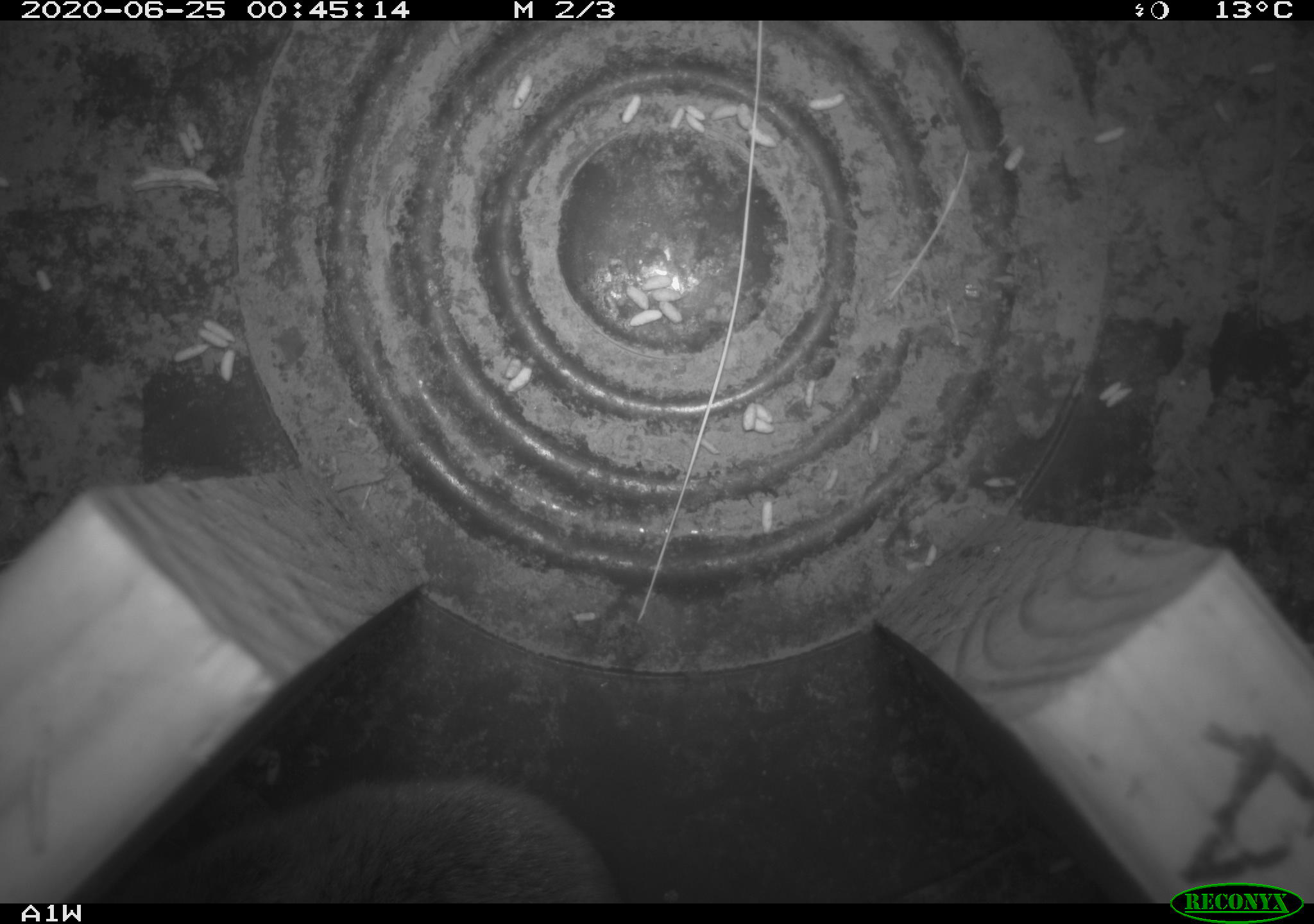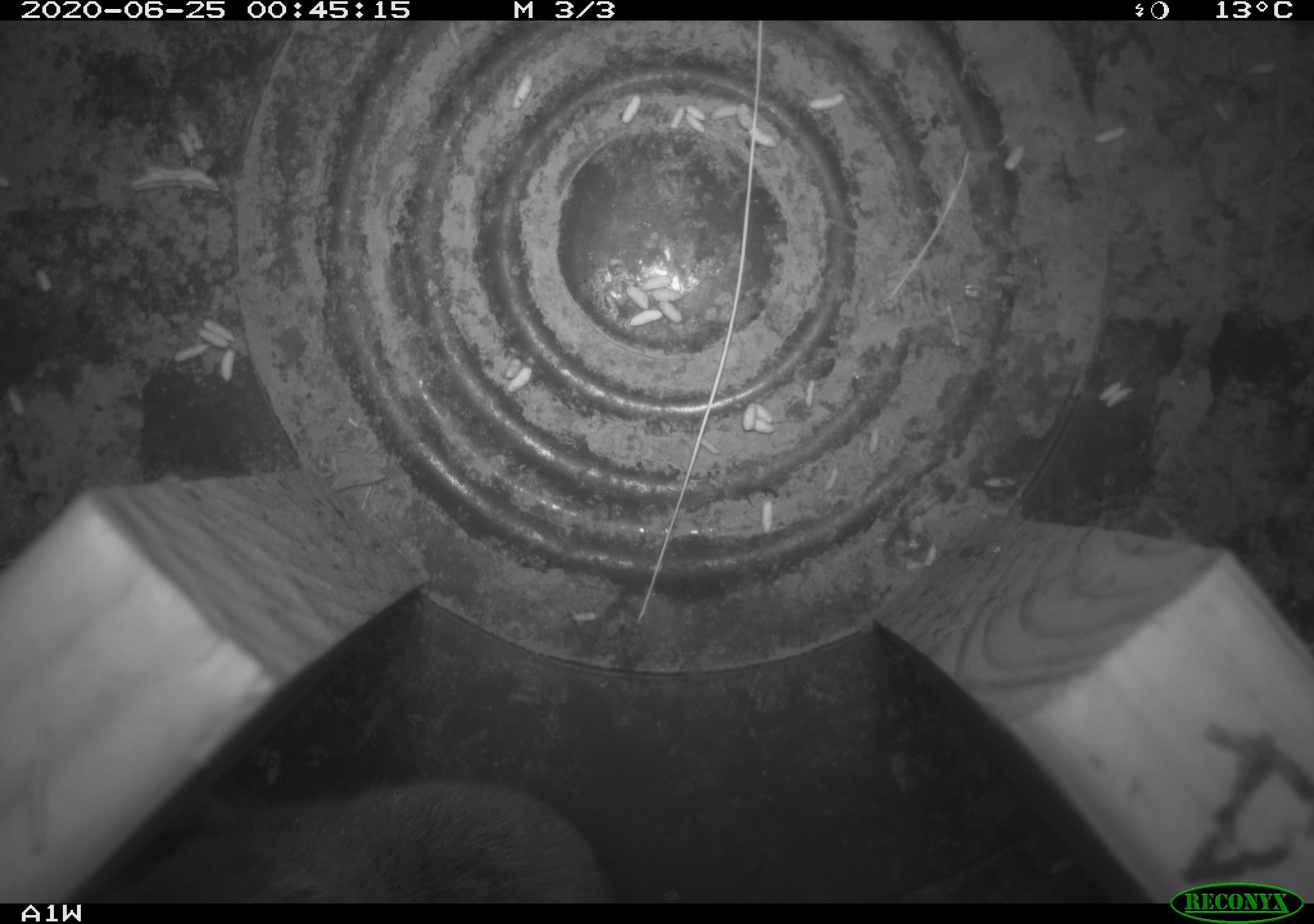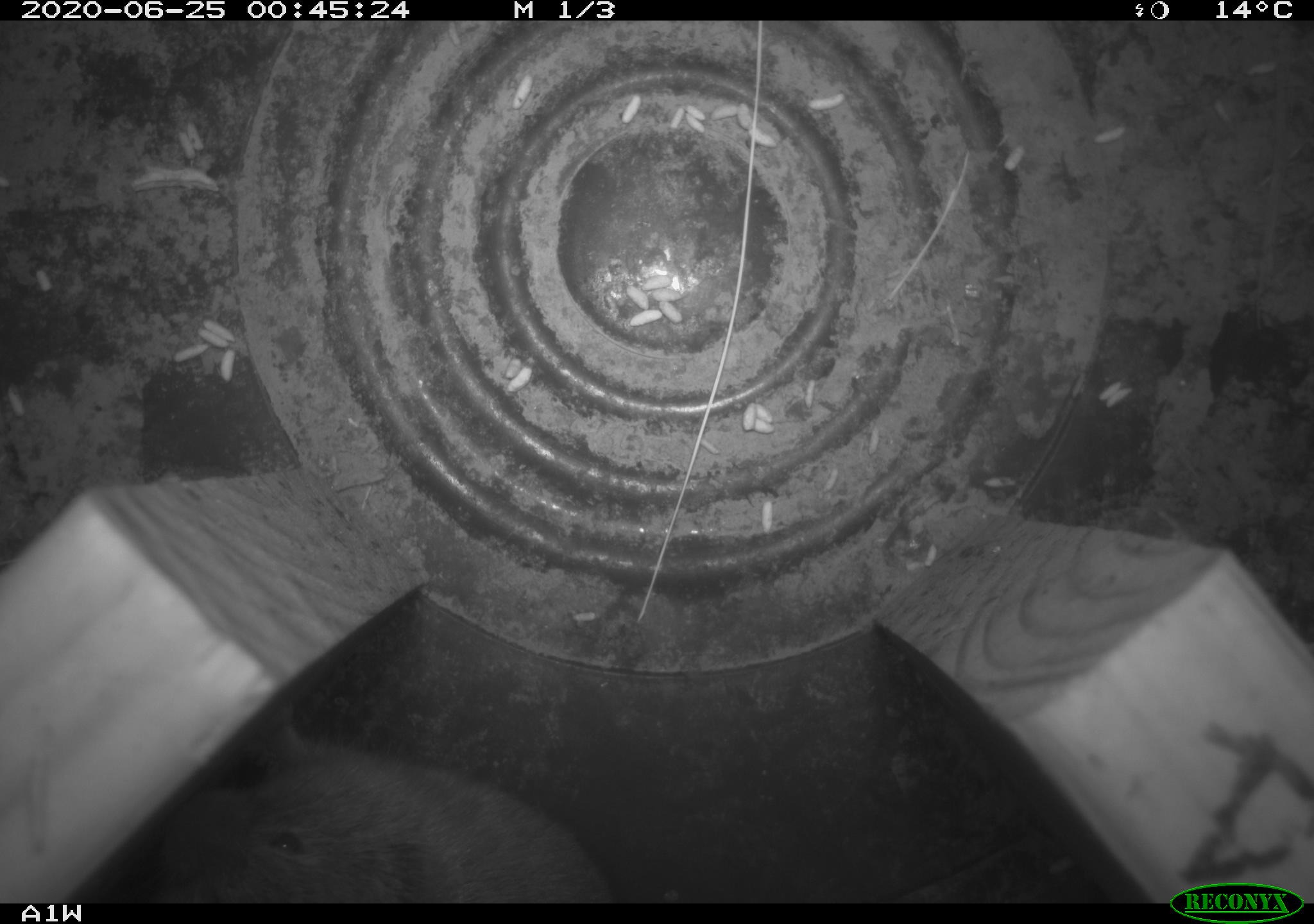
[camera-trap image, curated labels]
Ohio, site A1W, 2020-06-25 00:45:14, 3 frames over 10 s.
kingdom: Animalia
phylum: Chordata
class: Mammalia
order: Rodentia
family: Cricetidae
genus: Microtus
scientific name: Microtus pennsylvanicus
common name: meadow vole